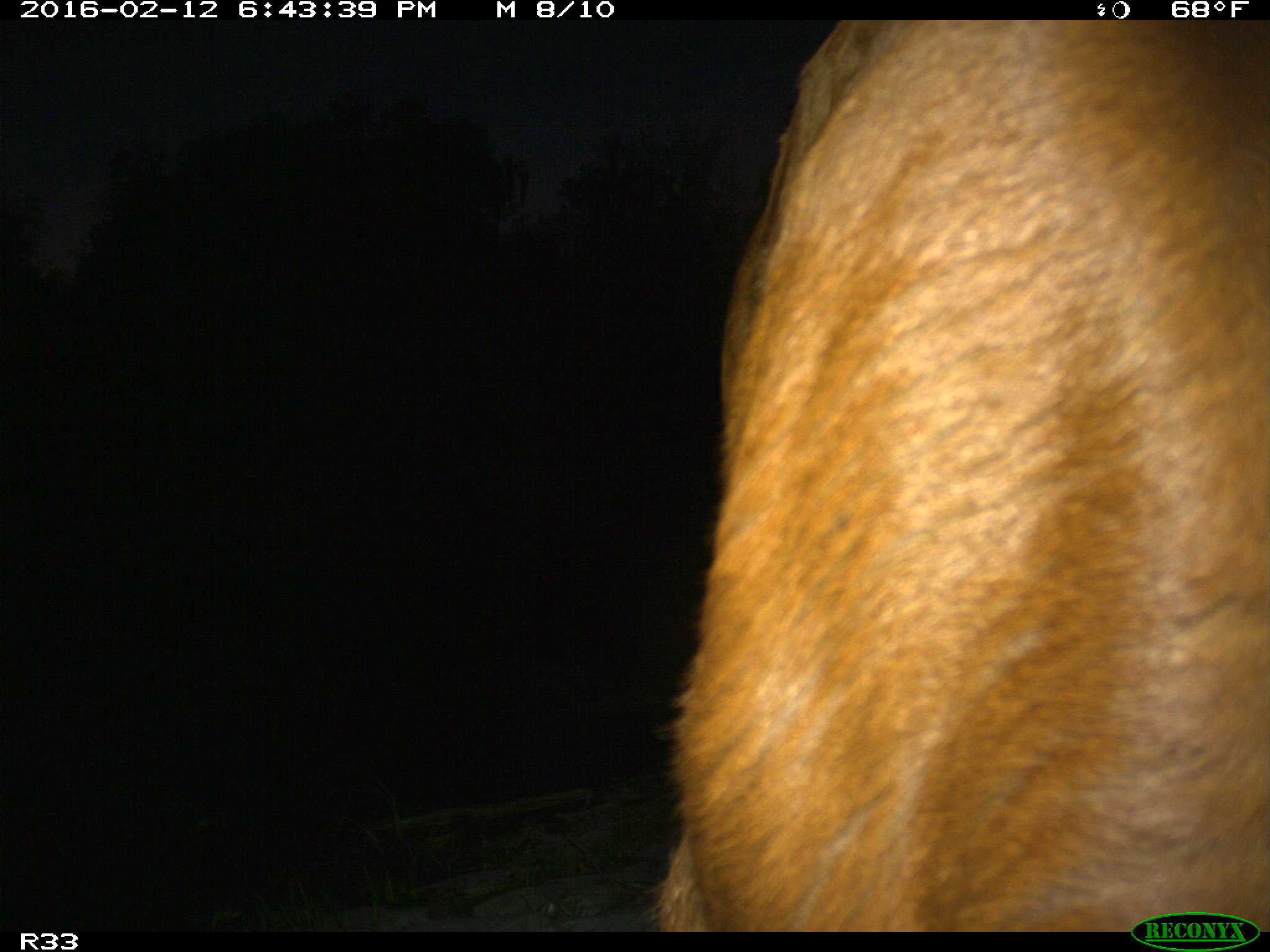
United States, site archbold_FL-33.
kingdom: Animalia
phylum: Chordata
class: Mammalia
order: Artiodactyla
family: Bovidae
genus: Bos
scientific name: Bos taurus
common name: domestic cow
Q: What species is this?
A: Bos taurus (domestic cow).